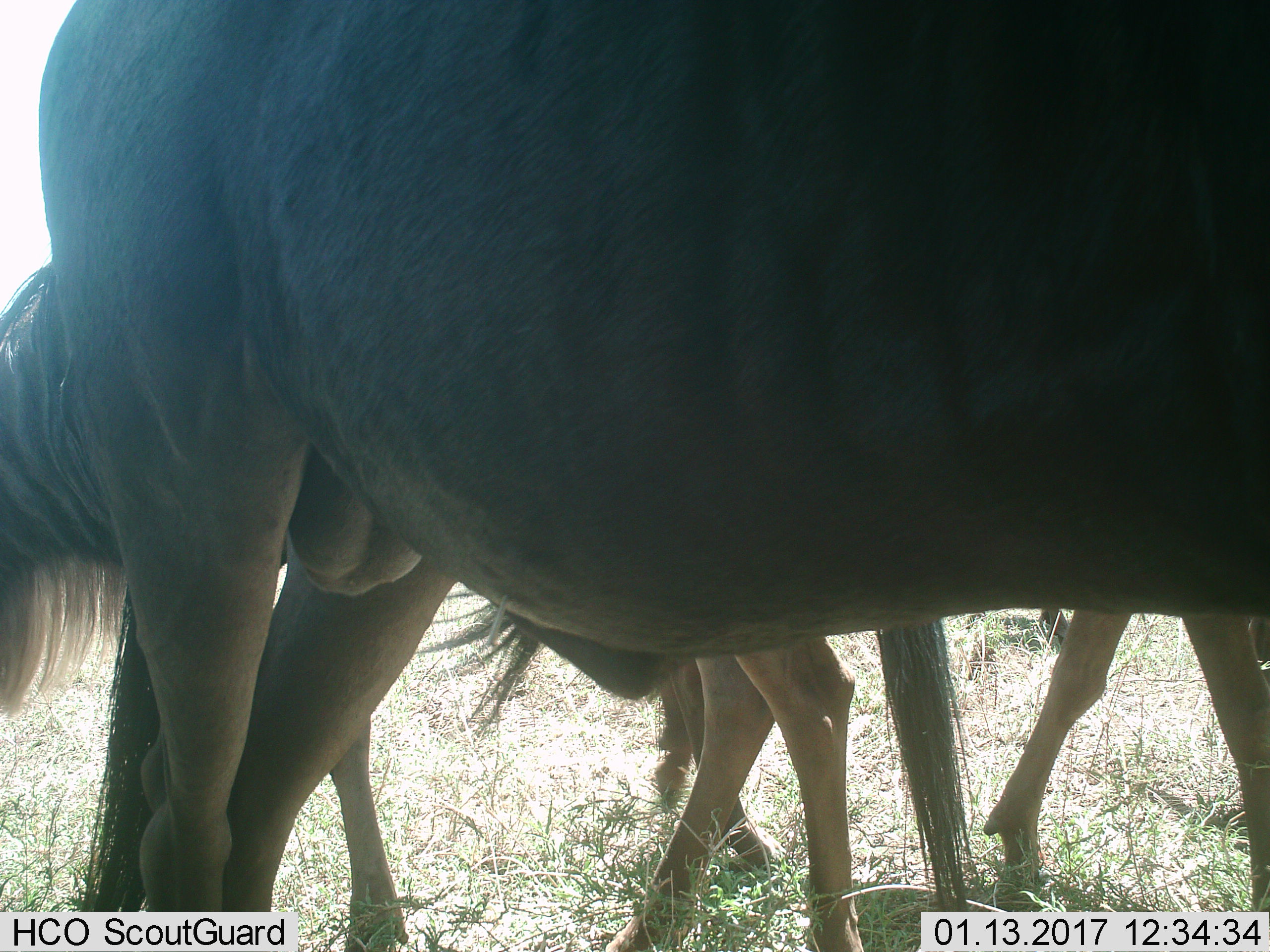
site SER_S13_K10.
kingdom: Animalia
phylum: Chordata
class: Mammalia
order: Artiodactyla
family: Bovidae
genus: Connochaetes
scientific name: Connochaetes taurinus taurinus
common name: blue wildebeest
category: wildebeestblue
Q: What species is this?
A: Wildebeestblue (blue wildebeest) (Connochaetes taurinus taurinus).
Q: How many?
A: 4.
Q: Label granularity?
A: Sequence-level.